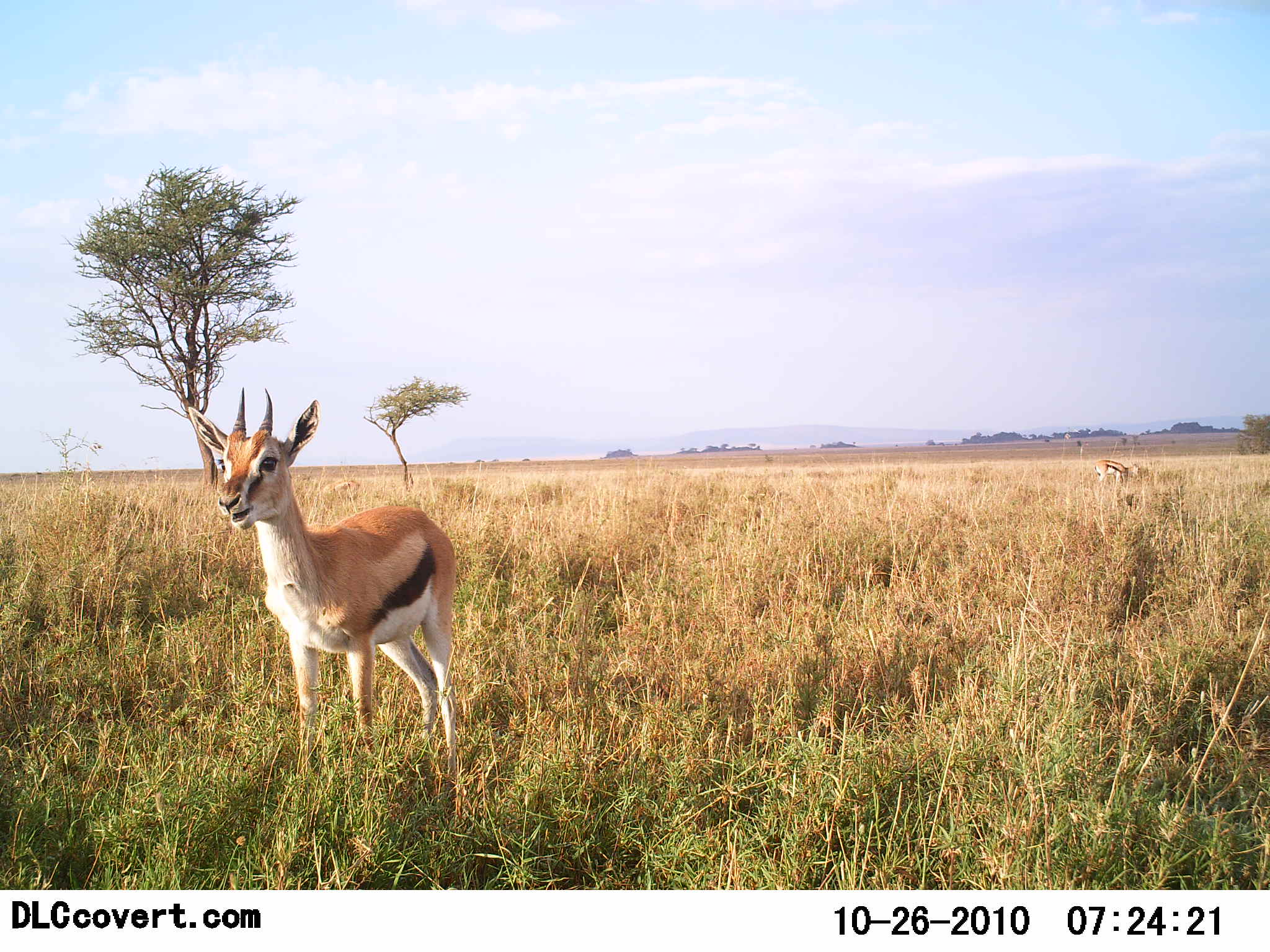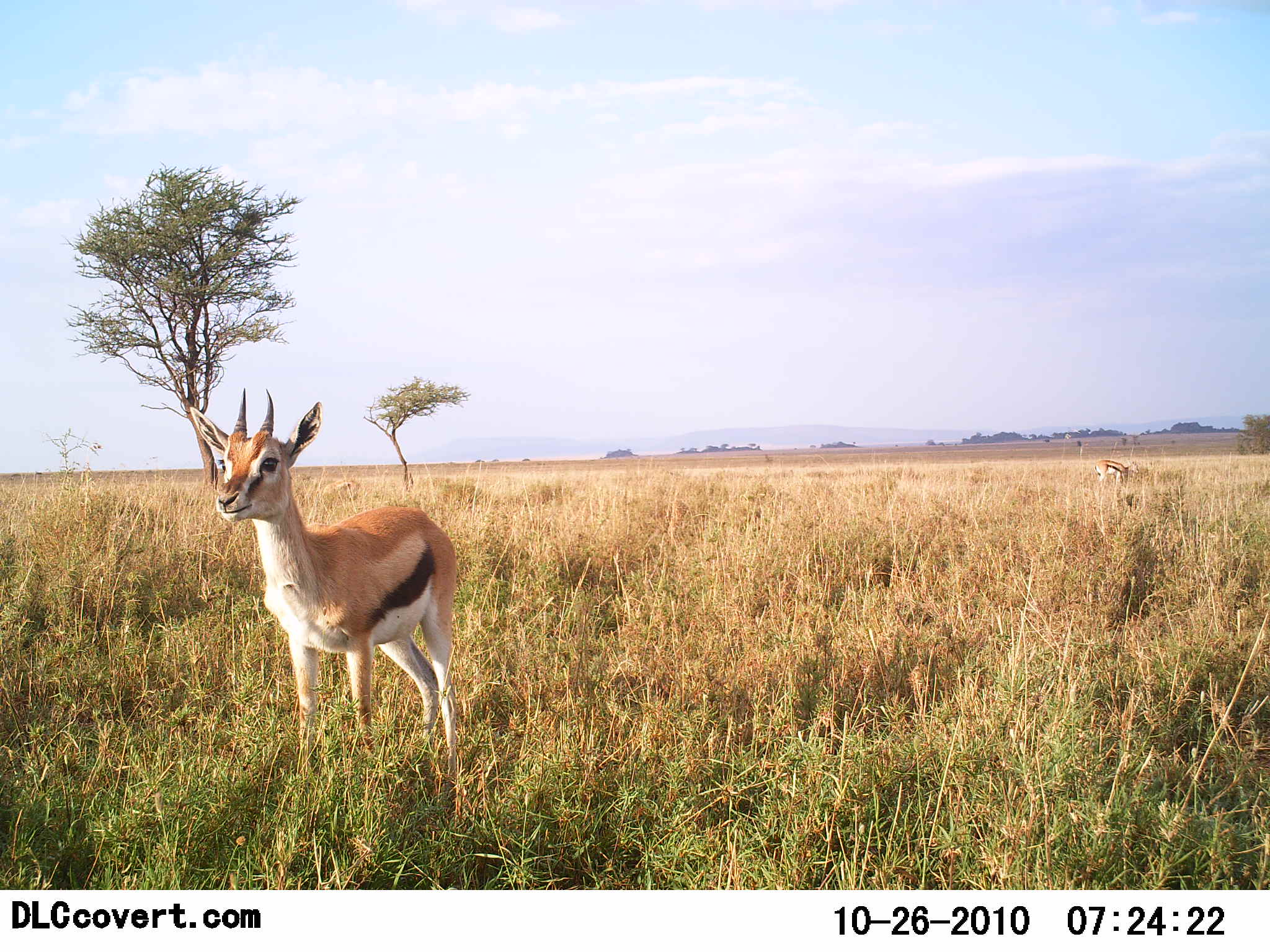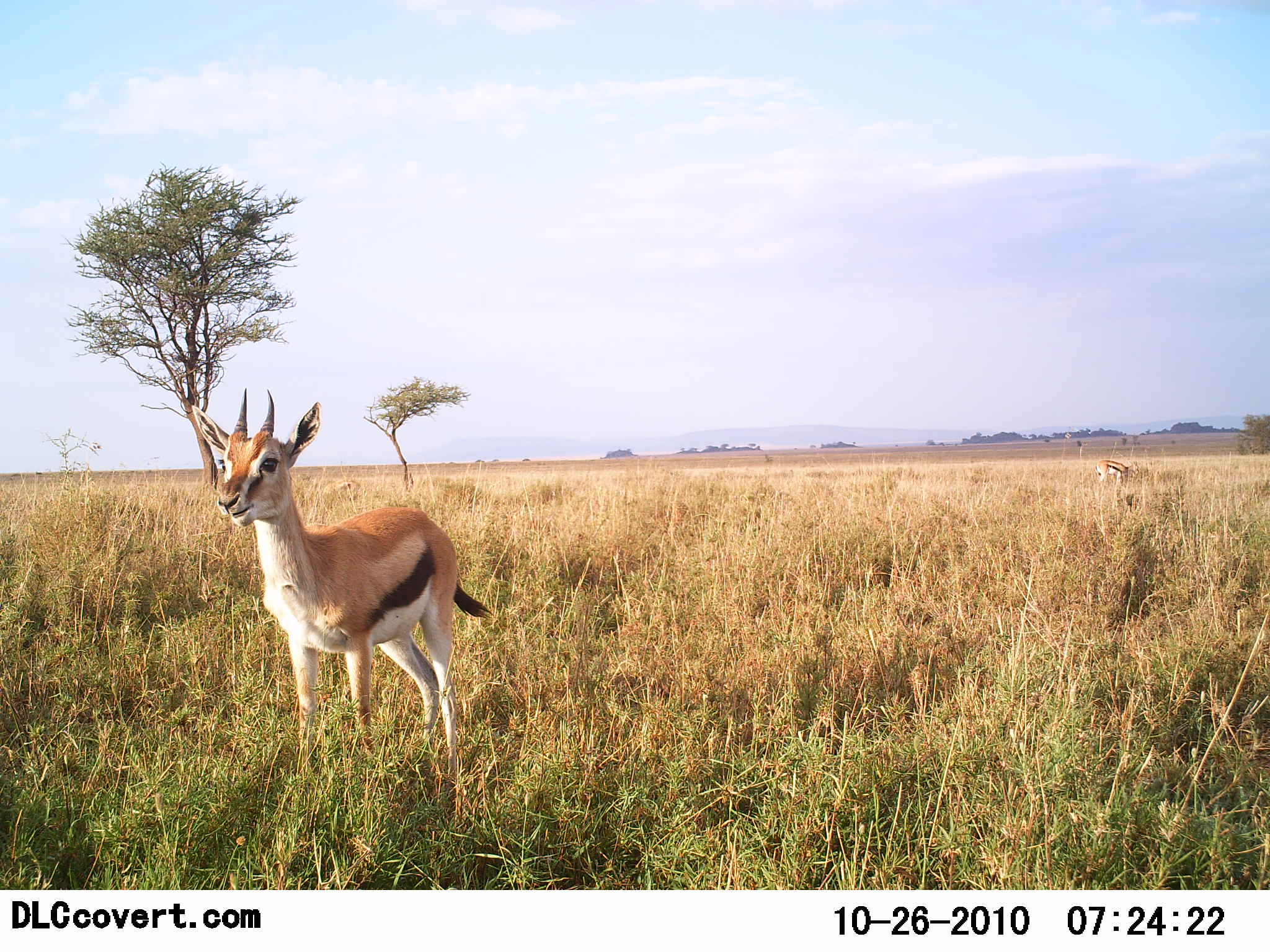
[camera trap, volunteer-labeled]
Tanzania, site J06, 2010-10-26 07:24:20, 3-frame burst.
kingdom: Animalia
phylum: Chordata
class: Mammalia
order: Artiodactyla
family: Bovidae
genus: Eudorcas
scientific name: Eudorcas thomsonii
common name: thomson's gazelle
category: gazellethomsons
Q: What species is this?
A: Gazellethomsons (thomson's gazelle) (Eudorcas thomsonii).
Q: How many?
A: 1.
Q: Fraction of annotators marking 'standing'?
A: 90%.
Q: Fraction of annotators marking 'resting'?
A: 0%.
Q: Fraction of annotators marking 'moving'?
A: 0%.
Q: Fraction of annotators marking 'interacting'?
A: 10%.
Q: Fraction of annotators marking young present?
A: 0%.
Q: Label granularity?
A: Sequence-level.